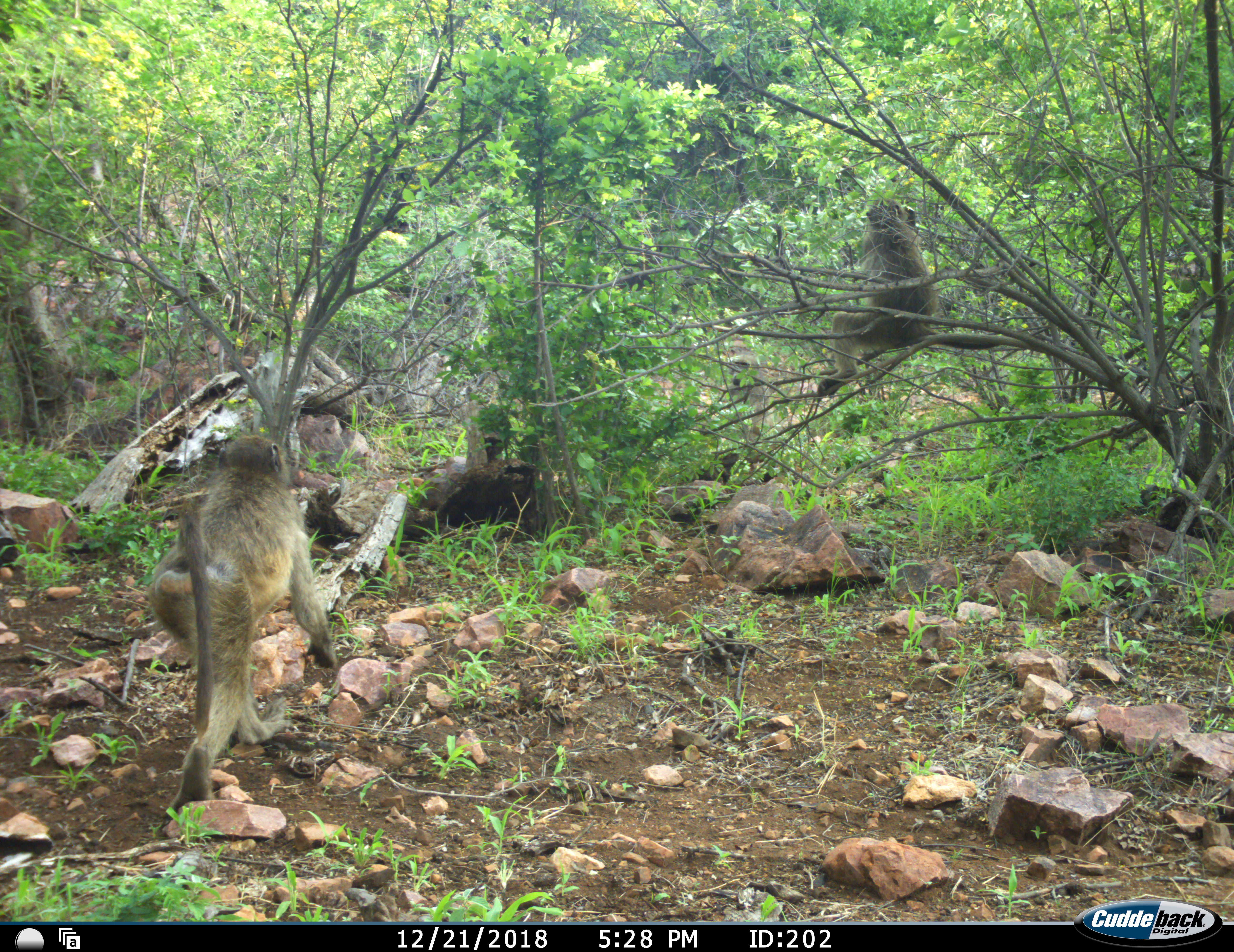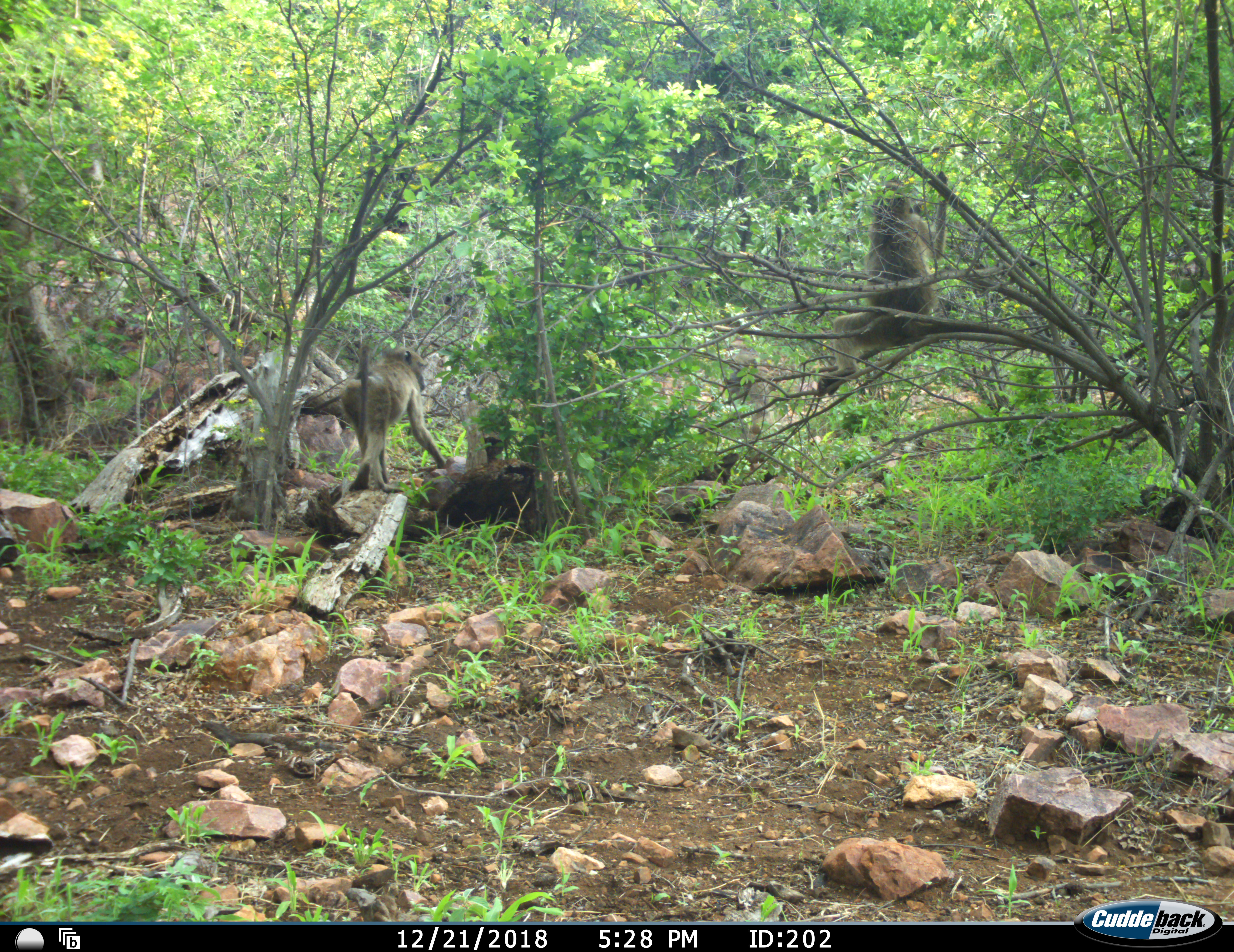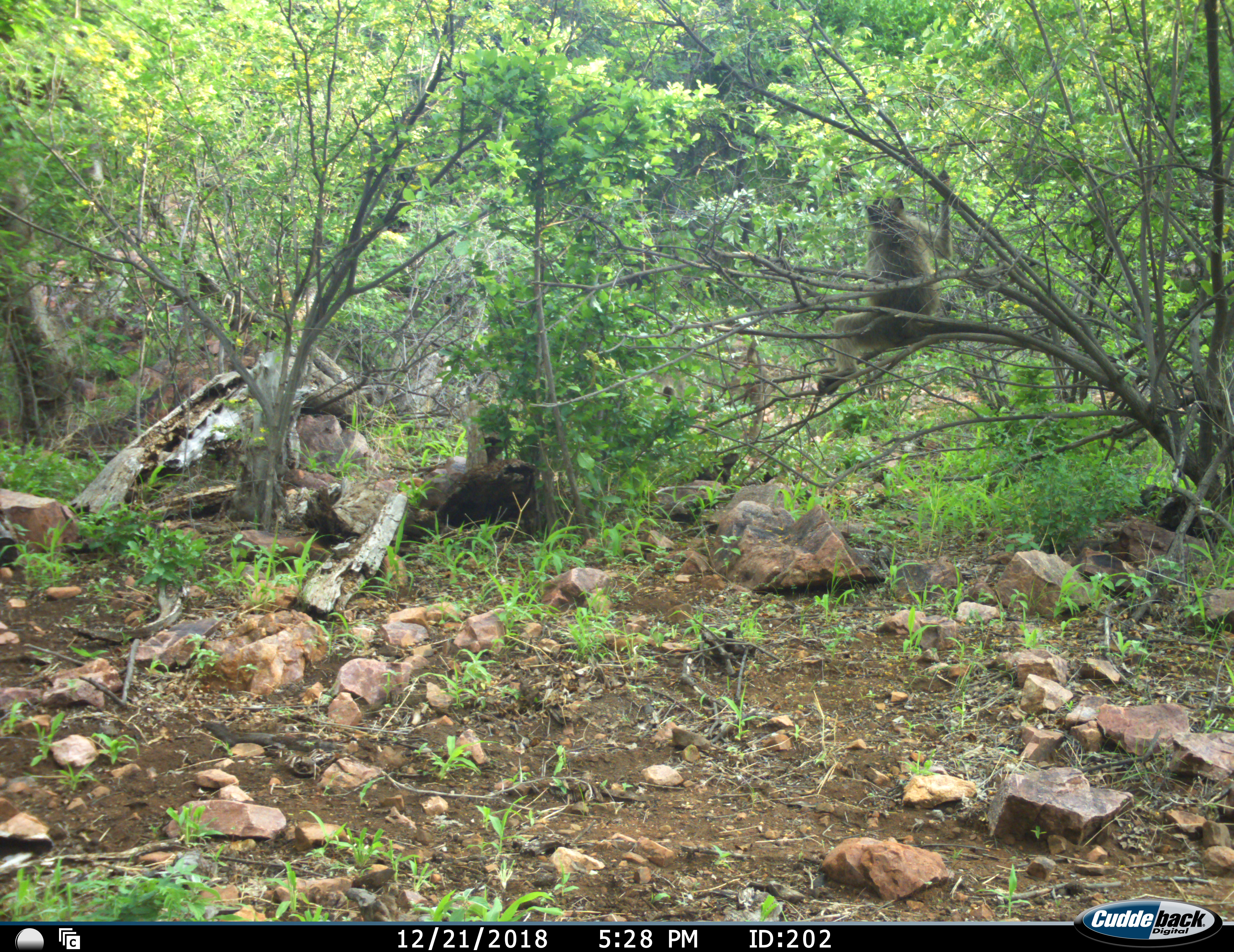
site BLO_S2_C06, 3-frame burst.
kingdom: Animalia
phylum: Chordata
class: Mammalia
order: Primates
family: Cercopithecidae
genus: Papio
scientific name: Papio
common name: baboon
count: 2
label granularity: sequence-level